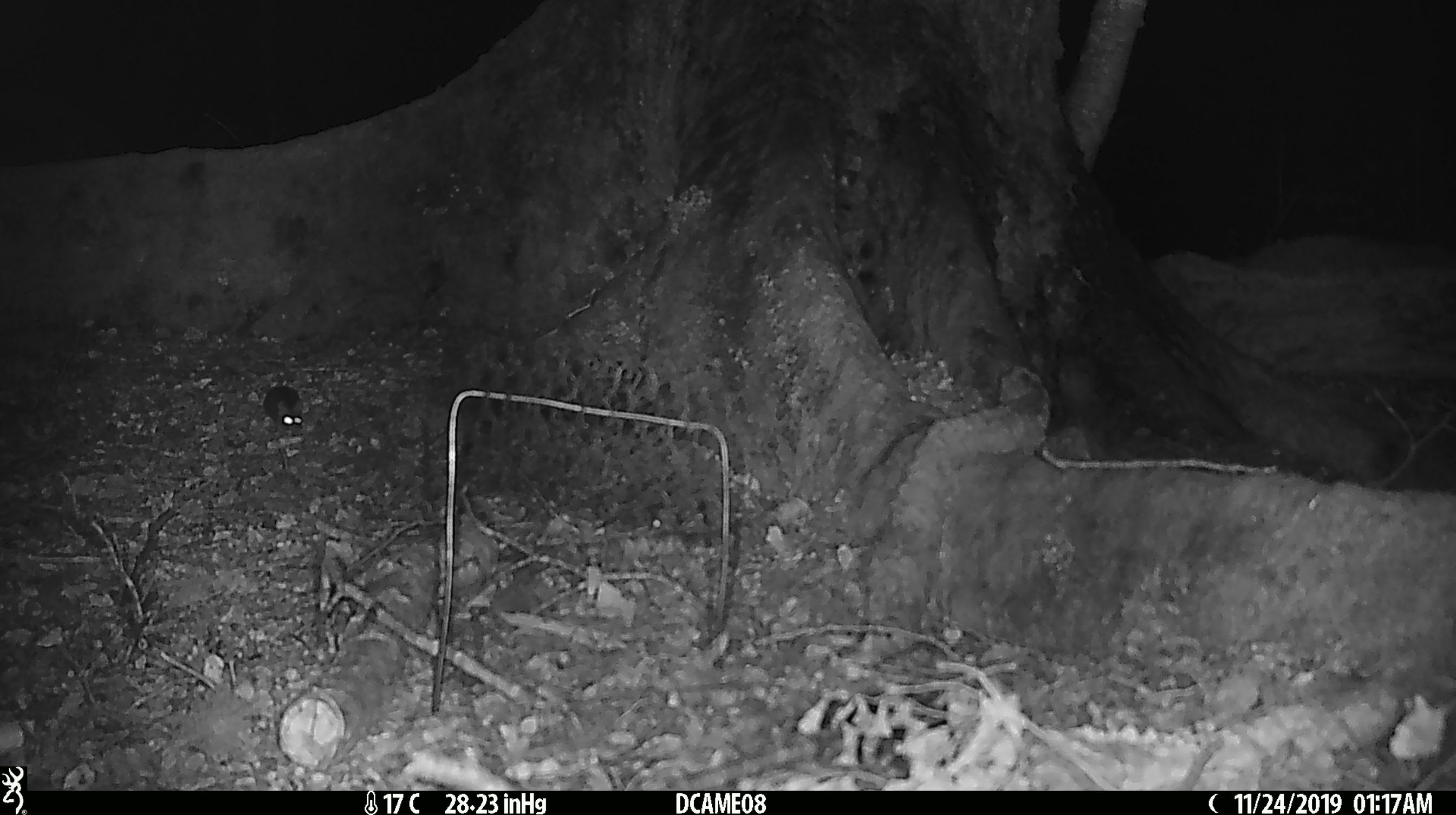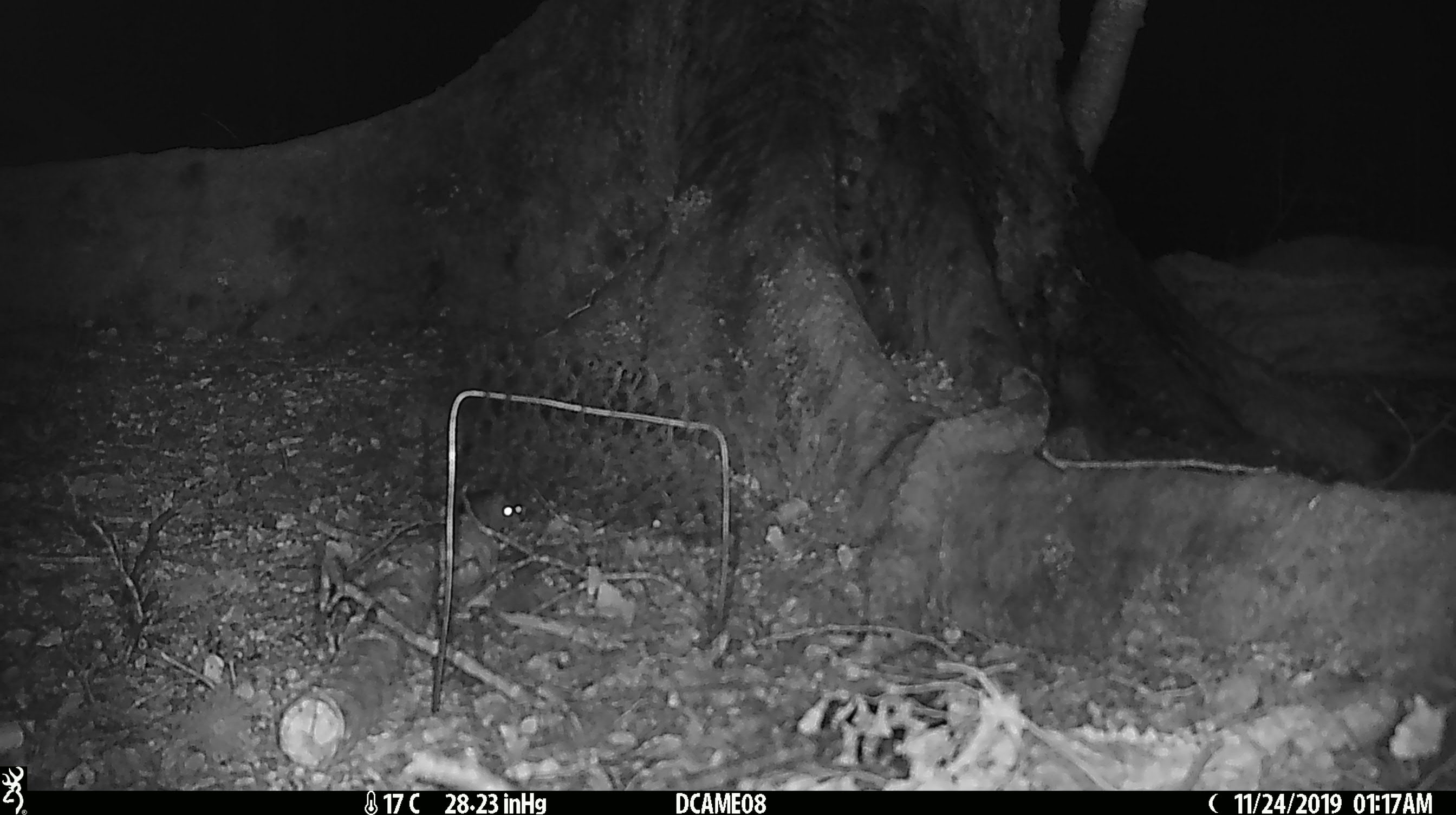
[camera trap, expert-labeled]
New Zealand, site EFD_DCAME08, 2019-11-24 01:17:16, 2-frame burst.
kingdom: Animalia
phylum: Chordata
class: Mammalia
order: Rodentia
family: Muridae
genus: Mus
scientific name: Mus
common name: mouse